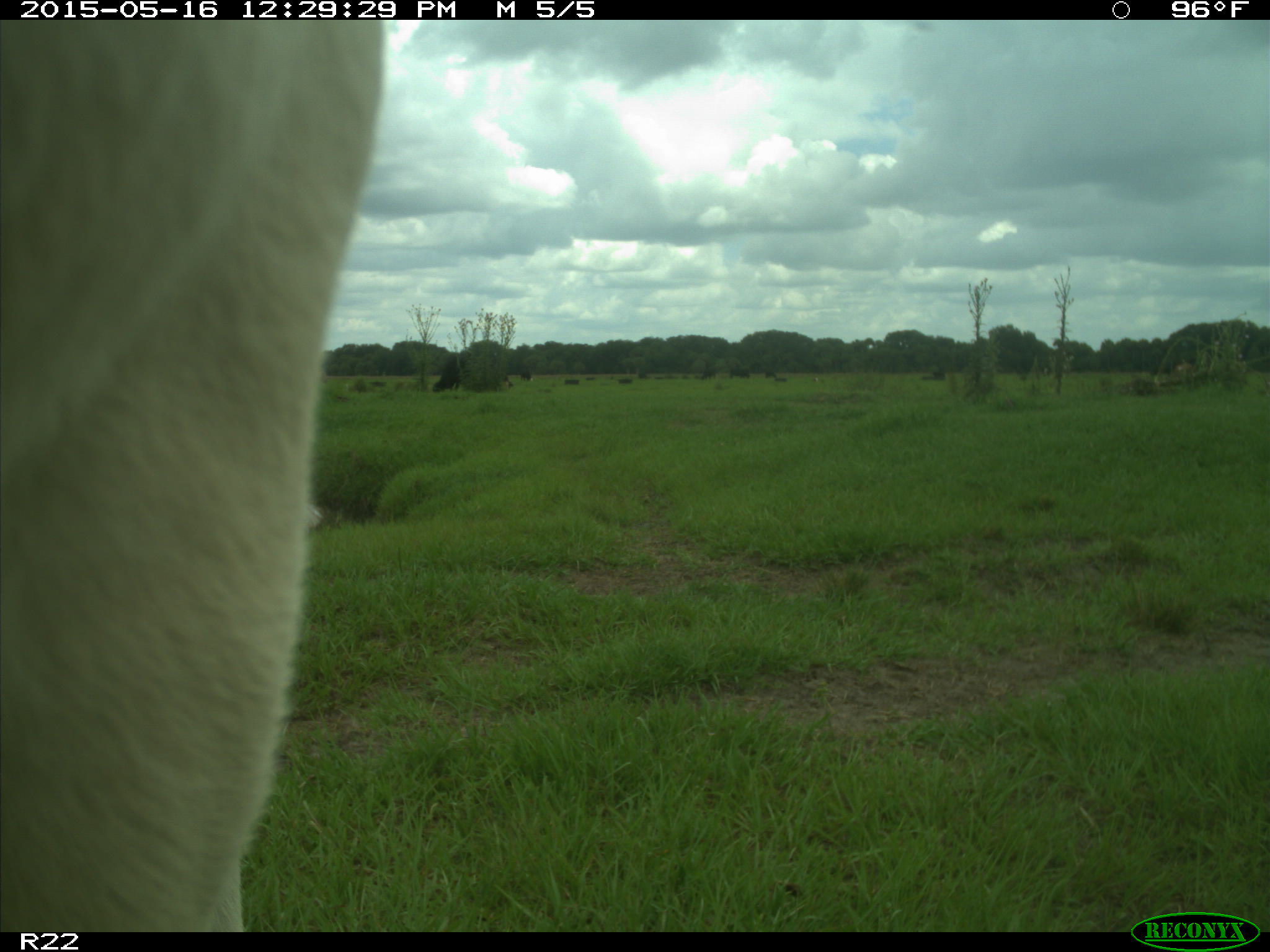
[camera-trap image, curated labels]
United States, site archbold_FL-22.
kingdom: Animalia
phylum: Chordata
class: Mammalia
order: Artiodactyla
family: Bovidae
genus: Bos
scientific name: Bos taurus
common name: domestic cow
Bos taurus (domestic cow).